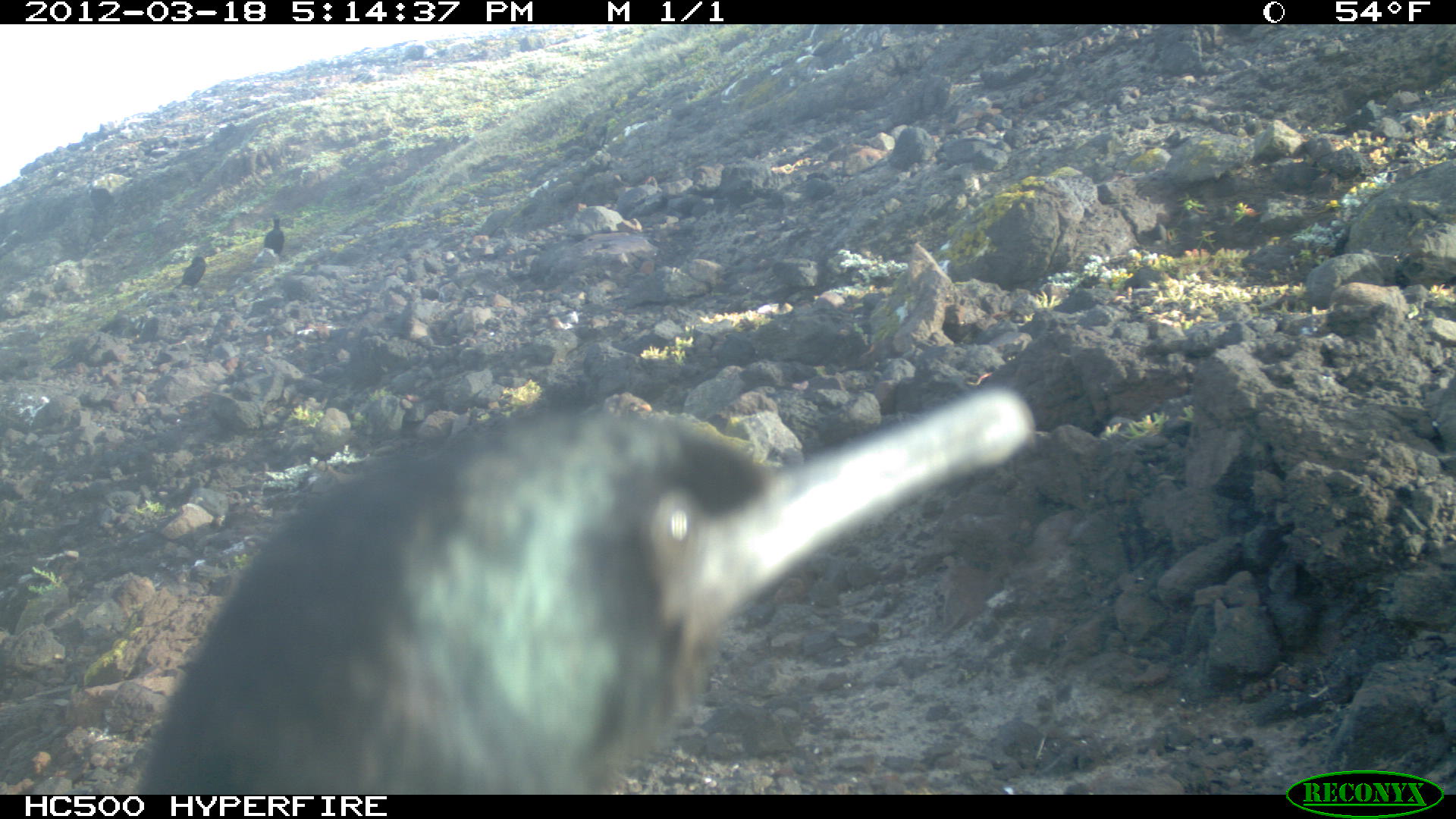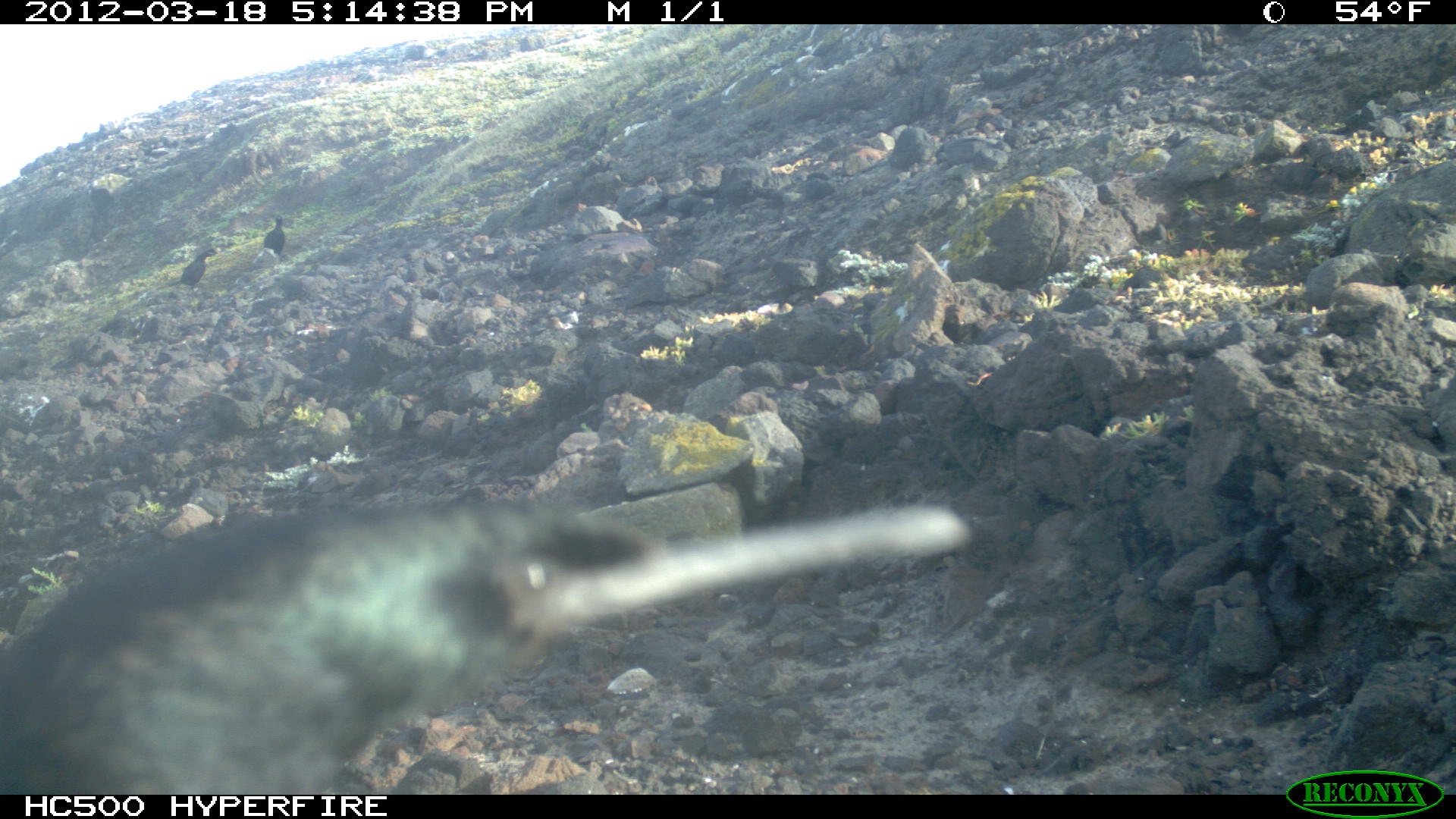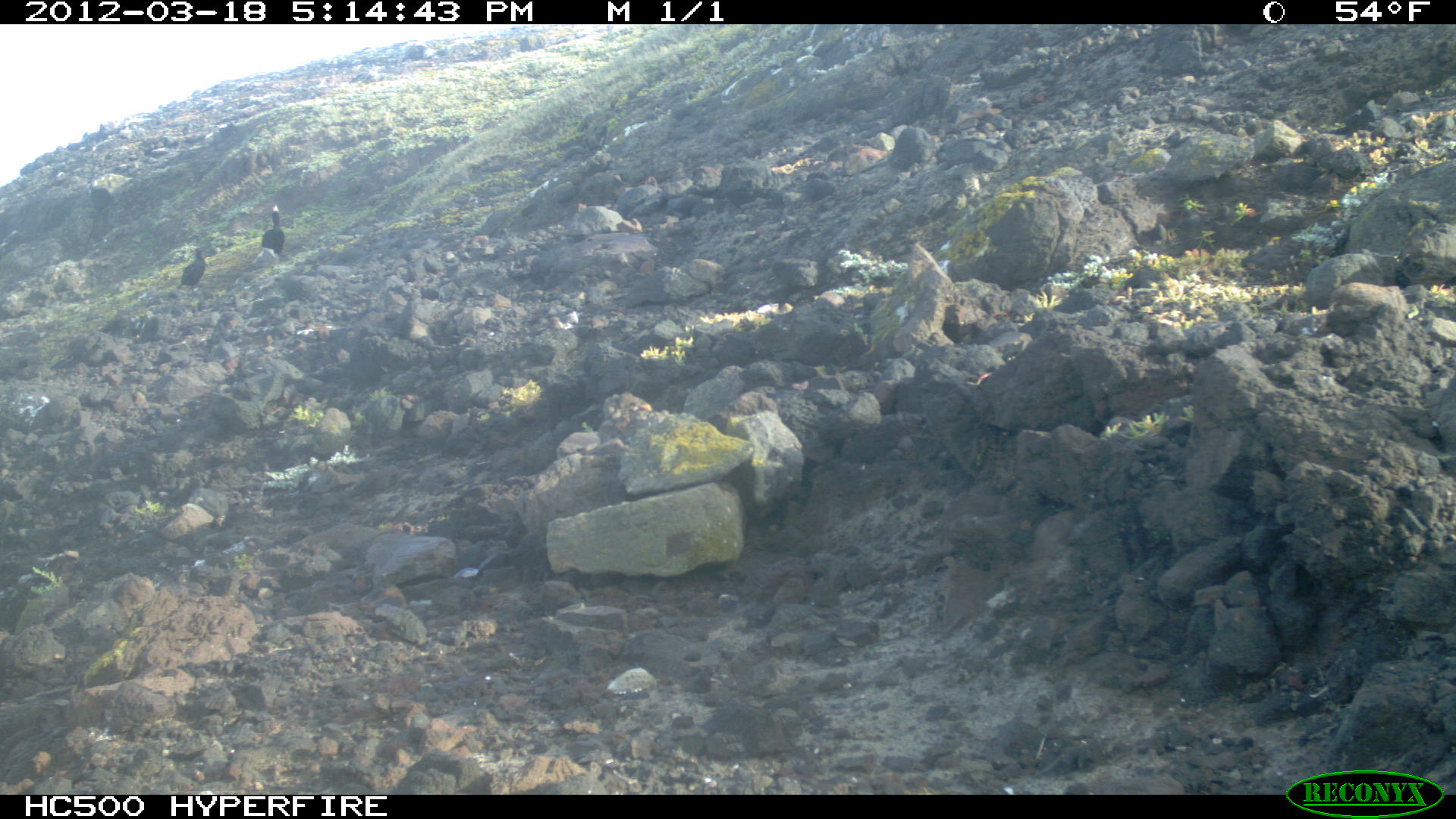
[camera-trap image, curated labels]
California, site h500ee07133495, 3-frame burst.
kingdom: Animalia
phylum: Chordata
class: Aves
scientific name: Aves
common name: bird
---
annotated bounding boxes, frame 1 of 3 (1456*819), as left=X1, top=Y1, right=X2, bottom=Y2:
bird: left=136, top=381, right=1038, bottom=790; left=172, top=256, right=207, bottom=297; left=262, top=214, right=285, bottom=255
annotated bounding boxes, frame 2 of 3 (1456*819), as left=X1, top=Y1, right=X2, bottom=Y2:
bird: left=0, top=488, right=973, bottom=792; left=165, top=248, right=221, bottom=295; left=262, top=215, right=290, bottom=260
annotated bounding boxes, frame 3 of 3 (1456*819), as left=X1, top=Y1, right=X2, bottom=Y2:
bird: left=176, top=247, right=212, bottom=290; left=261, top=210, right=286, bottom=256